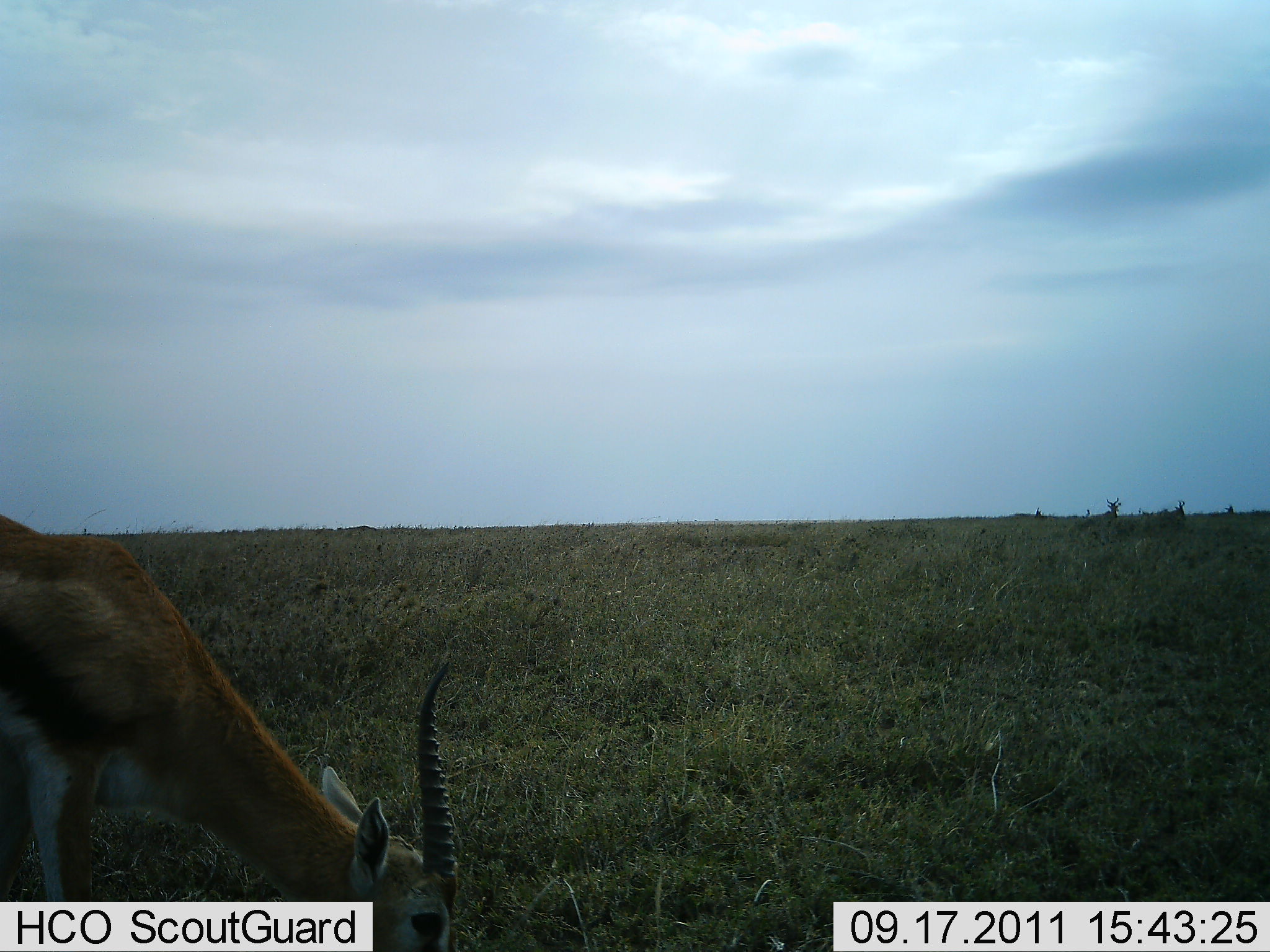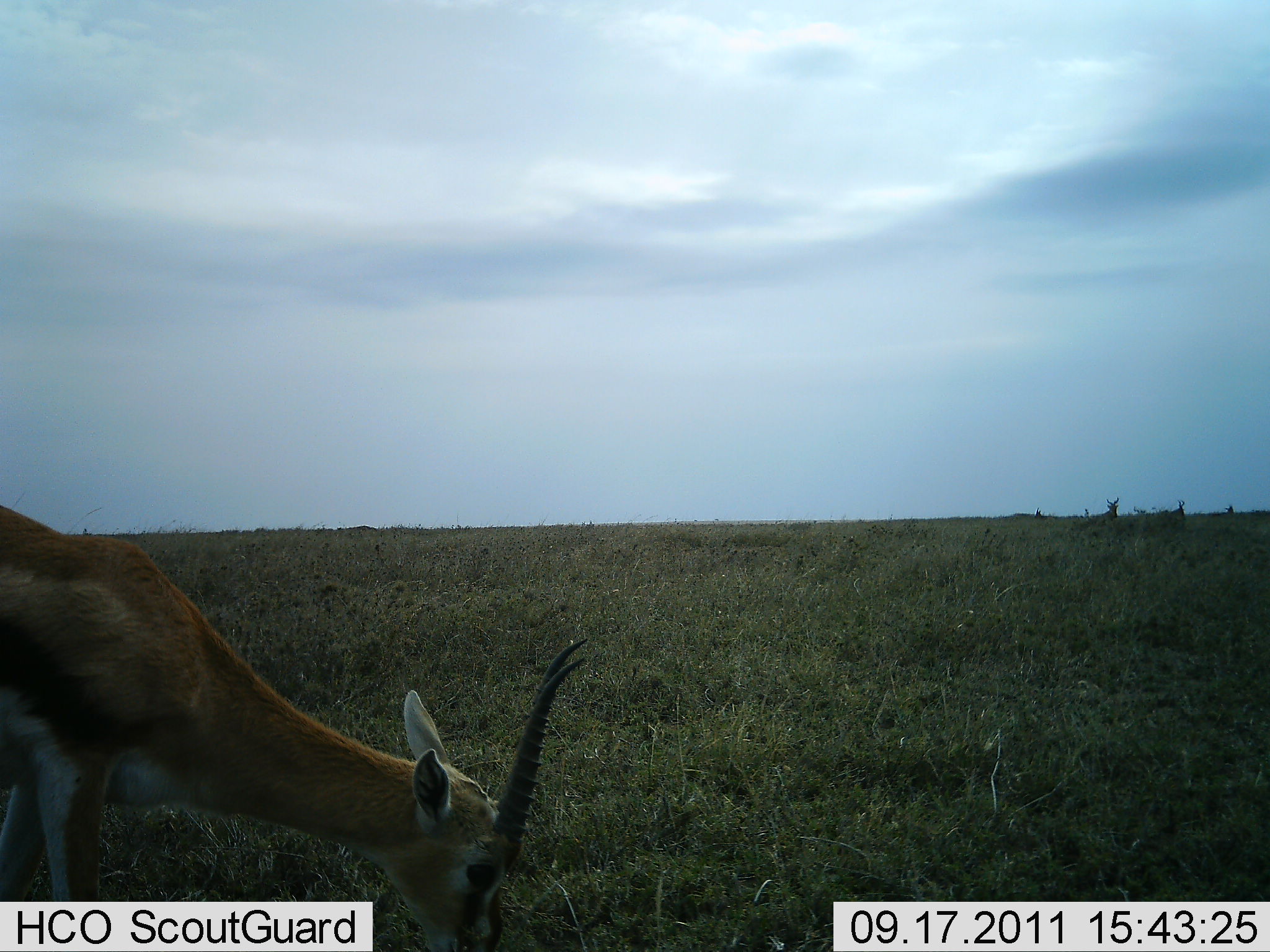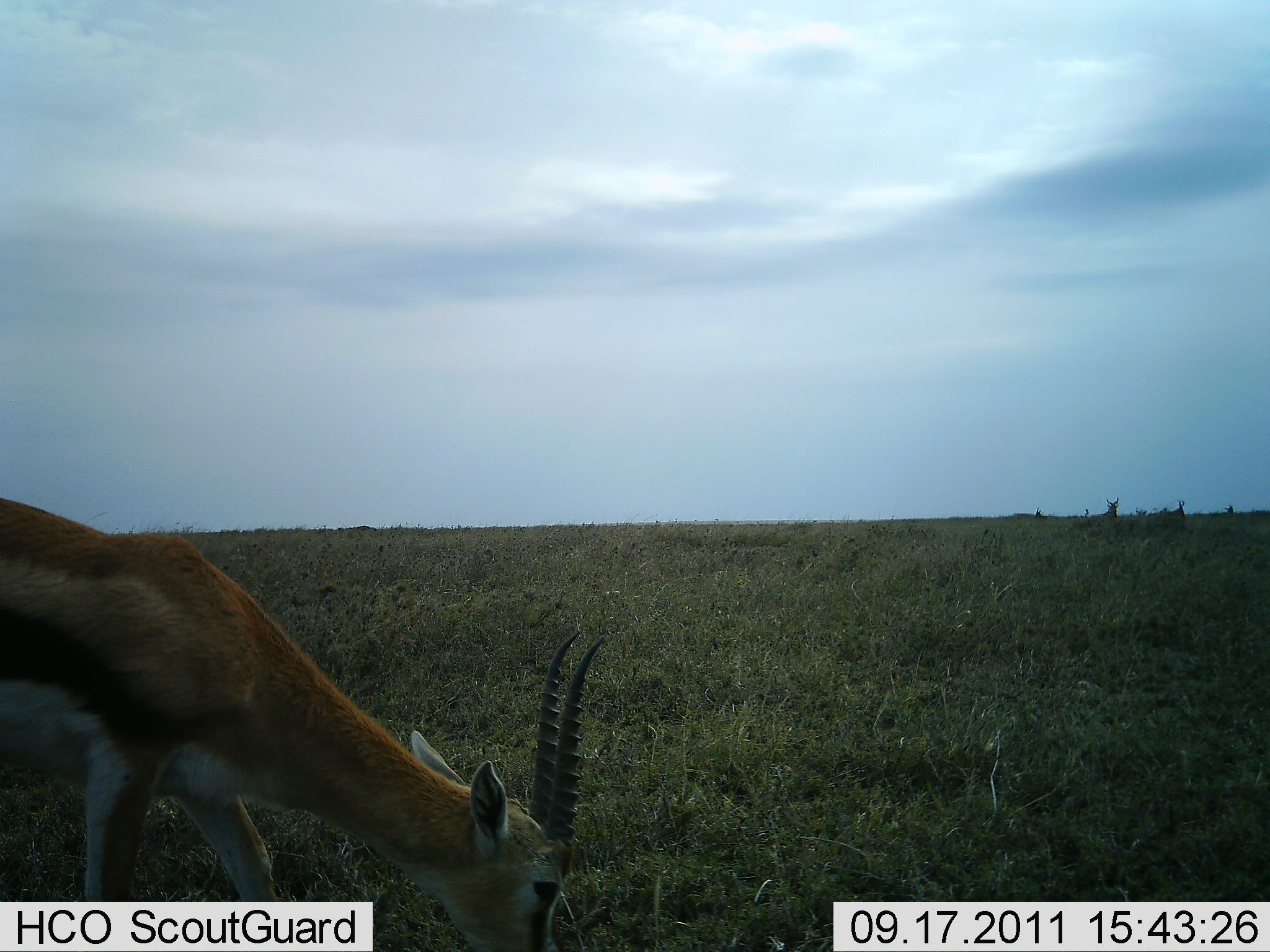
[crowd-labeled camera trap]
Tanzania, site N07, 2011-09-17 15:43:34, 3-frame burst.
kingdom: Animalia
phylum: Chordata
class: Mammalia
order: Artiodactyla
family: Bovidae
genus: Eudorcas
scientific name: Eudorcas thomsonii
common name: thomson's gazelle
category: gazellethomsons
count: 1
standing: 25%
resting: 0%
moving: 0%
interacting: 0%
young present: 0%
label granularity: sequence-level